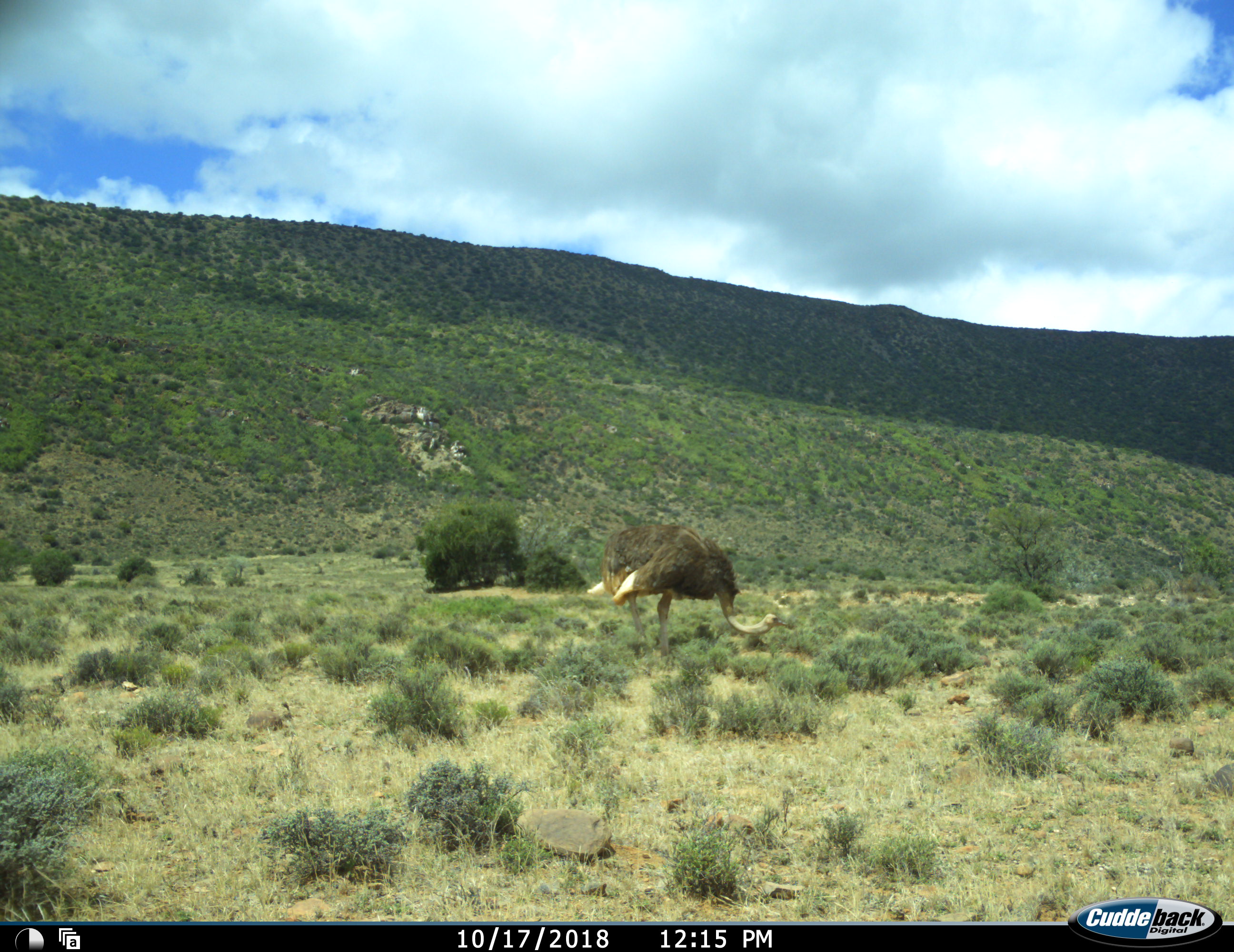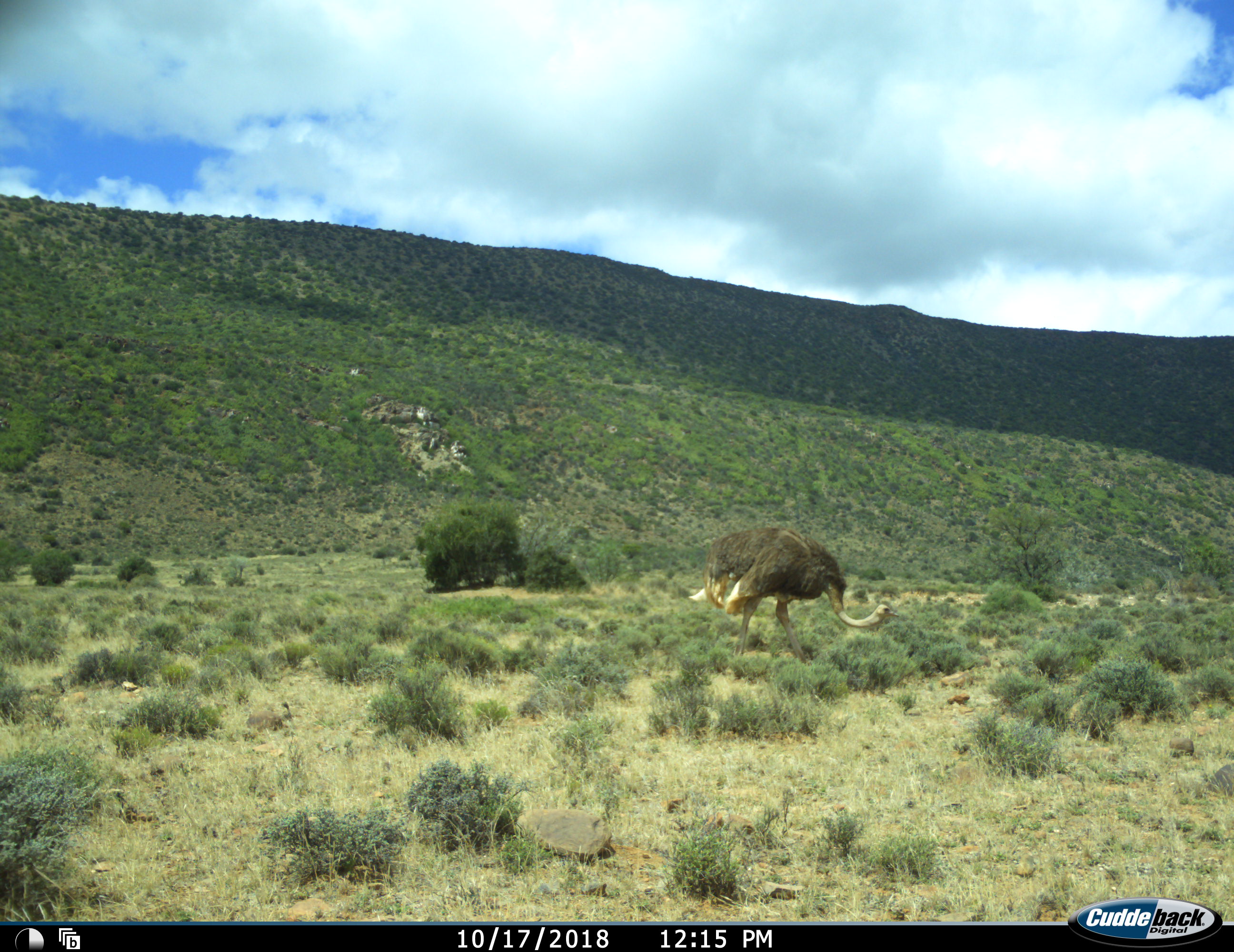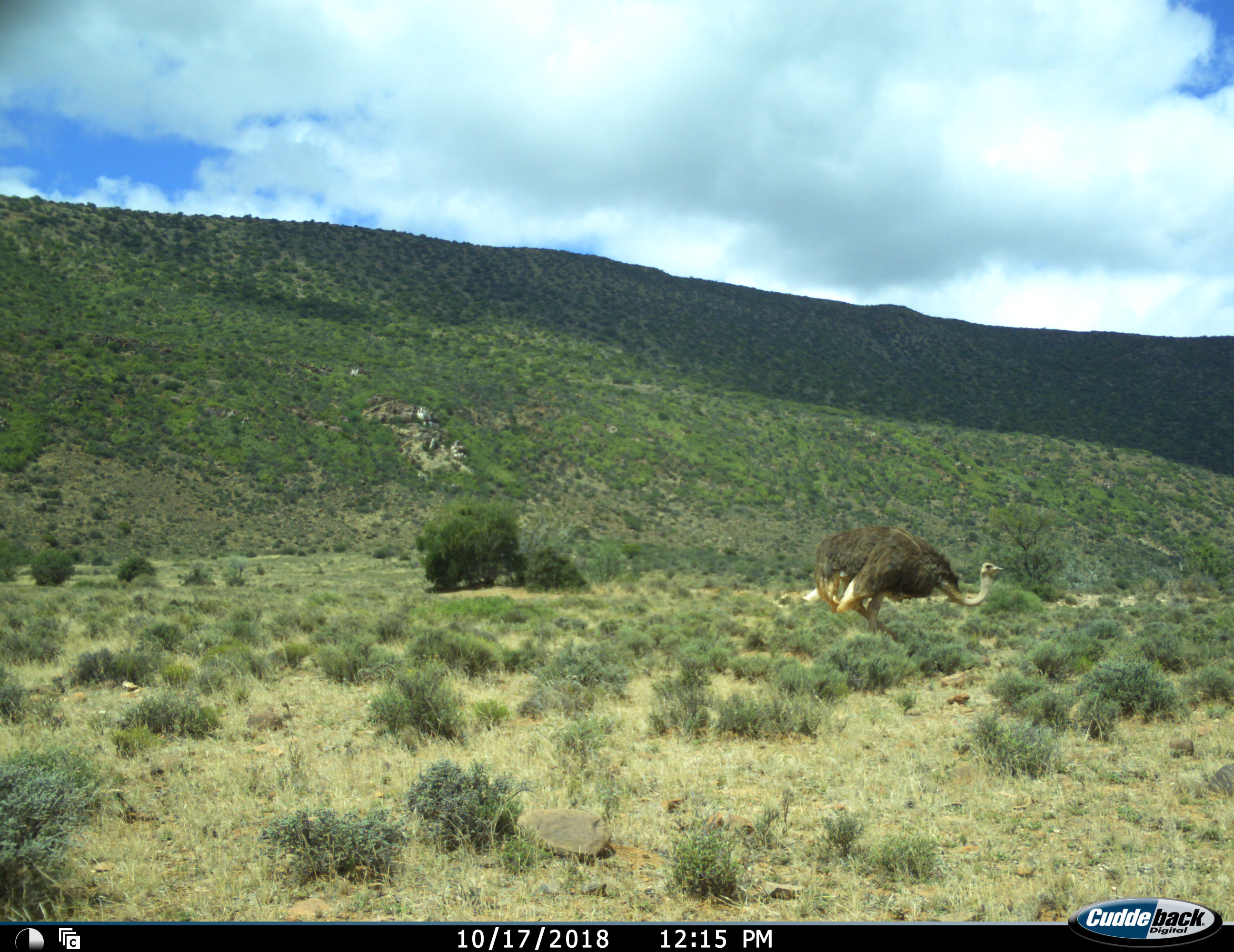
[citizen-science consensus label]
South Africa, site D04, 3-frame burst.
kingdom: Animalia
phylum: Chordata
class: Aves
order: Struthioniformes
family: Struthionidae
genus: Struthio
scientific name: Struthio camelus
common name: ostrich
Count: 1.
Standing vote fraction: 0%.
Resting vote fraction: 0%.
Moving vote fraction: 90%.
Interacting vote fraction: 0%.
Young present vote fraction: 0%.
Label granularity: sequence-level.